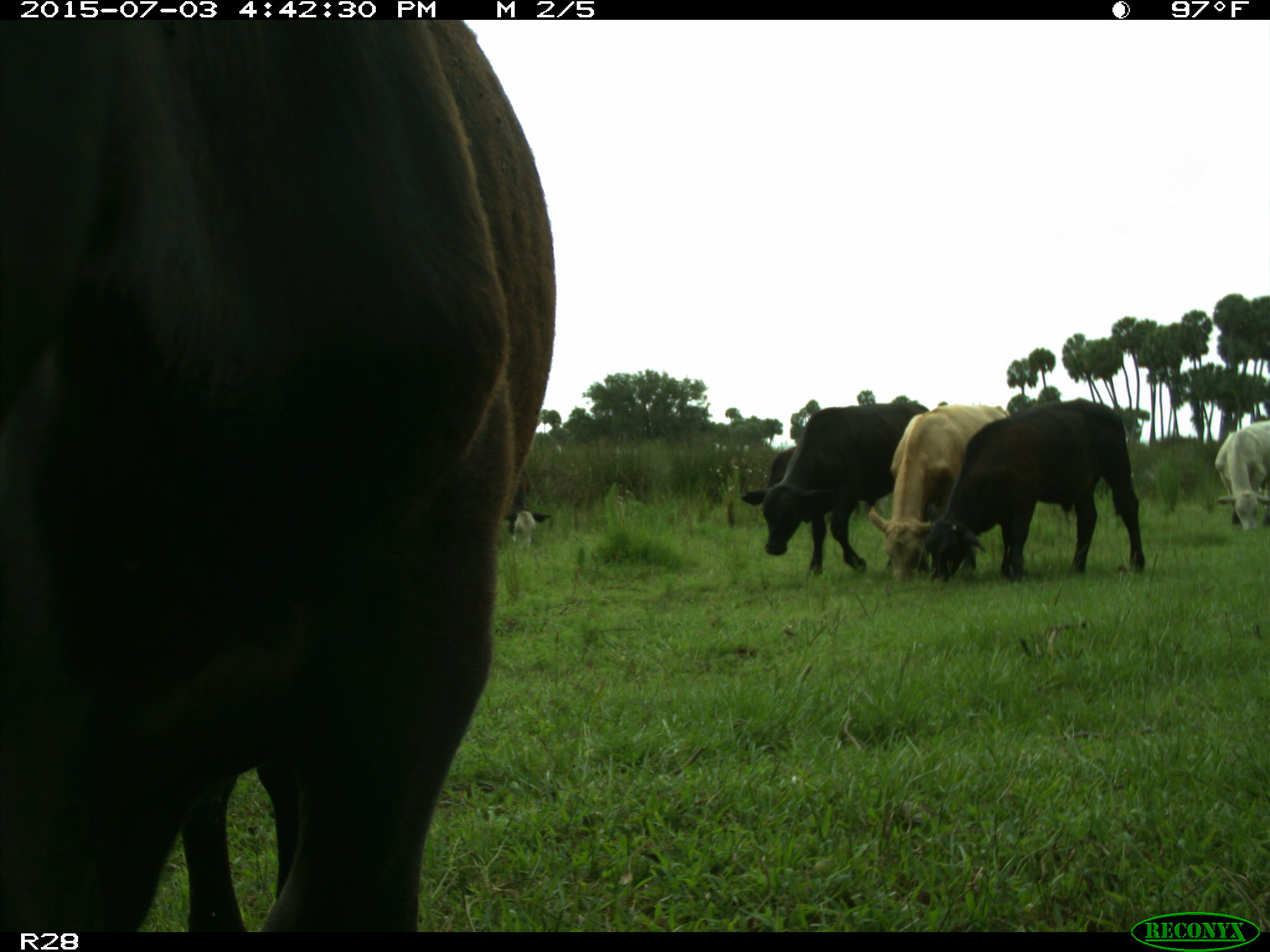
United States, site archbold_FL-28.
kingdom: Animalia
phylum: Chordata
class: Mammalia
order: Artiodactyla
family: Bovidae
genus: Bos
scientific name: Bos taurus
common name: domestic cow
Bos taurus (domestic cow).